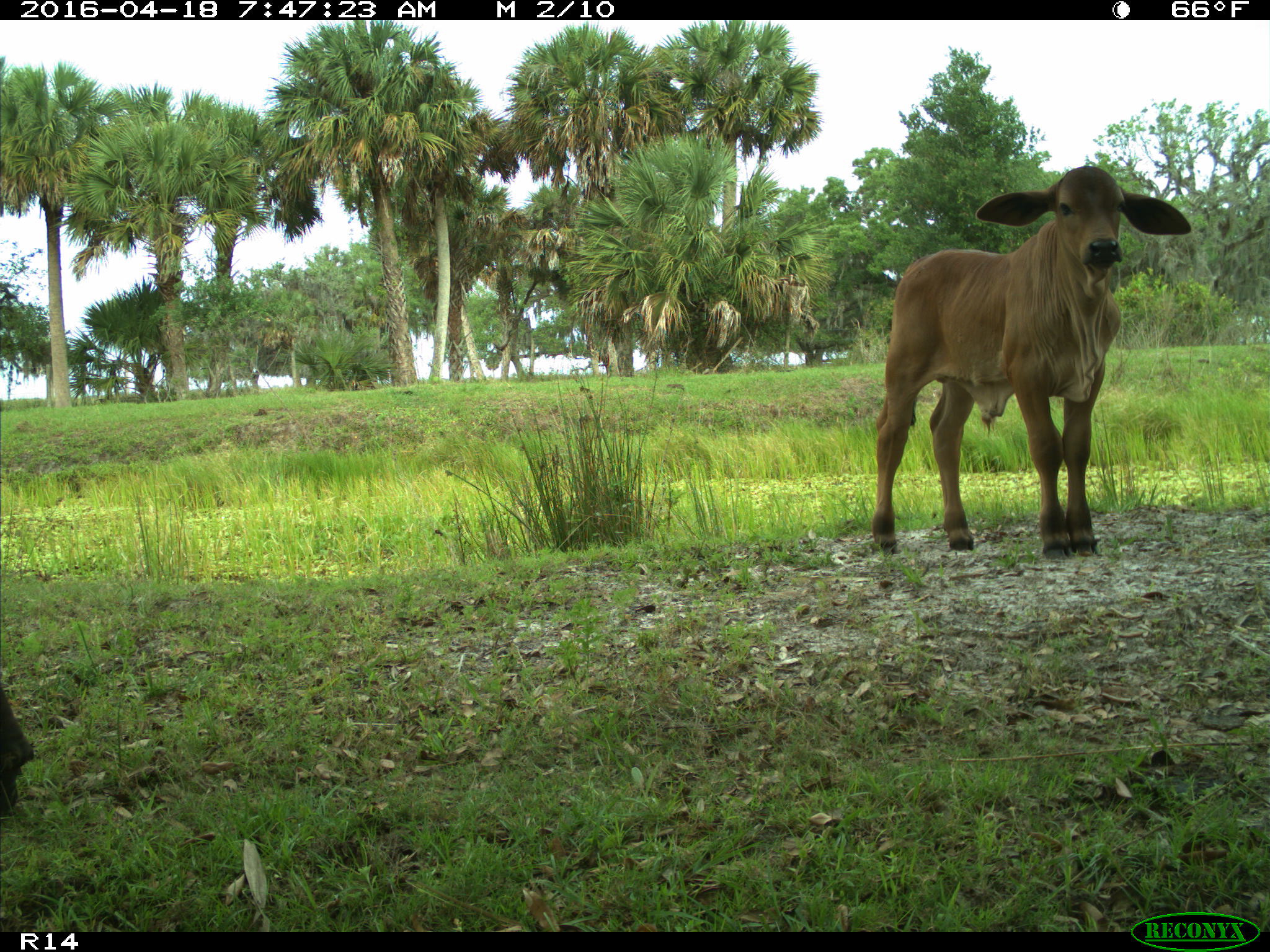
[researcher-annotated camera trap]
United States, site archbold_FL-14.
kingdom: Animalia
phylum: Chordata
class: Mammalia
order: Artiodactyla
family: Bovidae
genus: Bos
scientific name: Bos taurus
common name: domestic cow